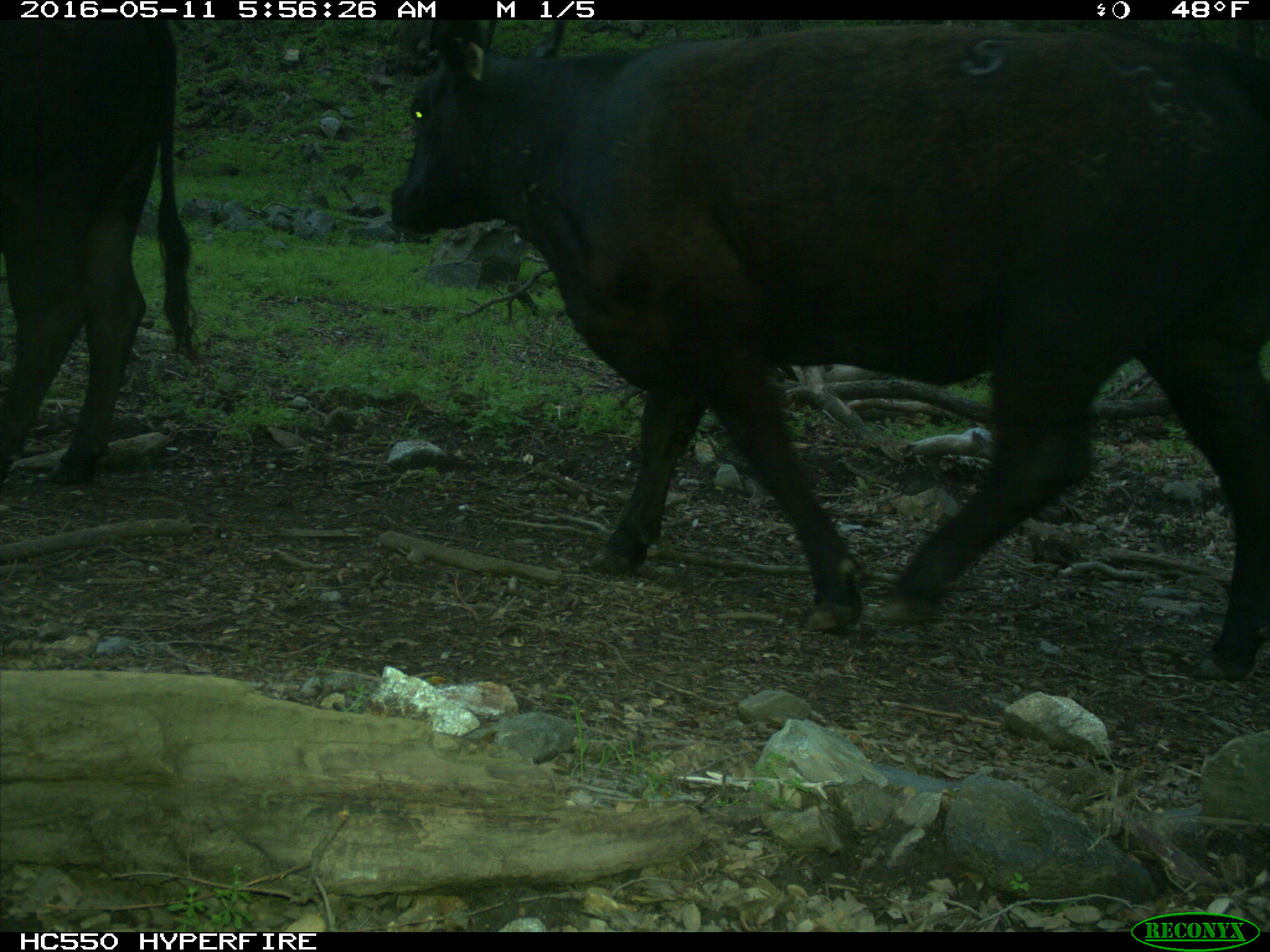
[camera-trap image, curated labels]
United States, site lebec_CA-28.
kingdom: Animalia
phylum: Chordata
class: Mammalia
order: Artiodactyla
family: Bovidae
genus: Bos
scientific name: Bos taurus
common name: domestic cow